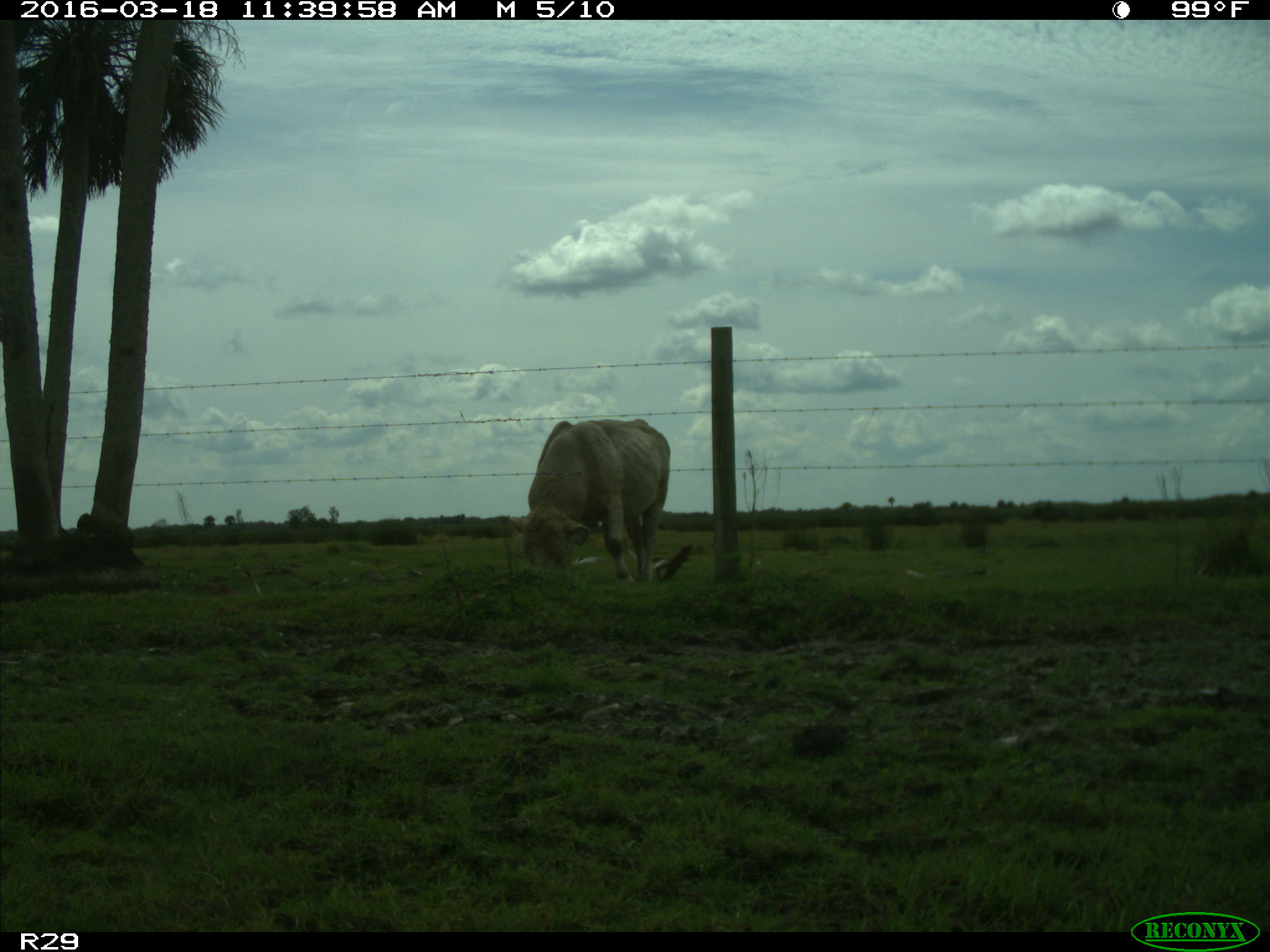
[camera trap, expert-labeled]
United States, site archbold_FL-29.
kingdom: Animalia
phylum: Chordata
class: Mammalia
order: Artiodactyla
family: Bovidae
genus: Bos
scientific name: Bos taurus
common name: domestic cow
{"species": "Bos taurus (domestic cow)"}